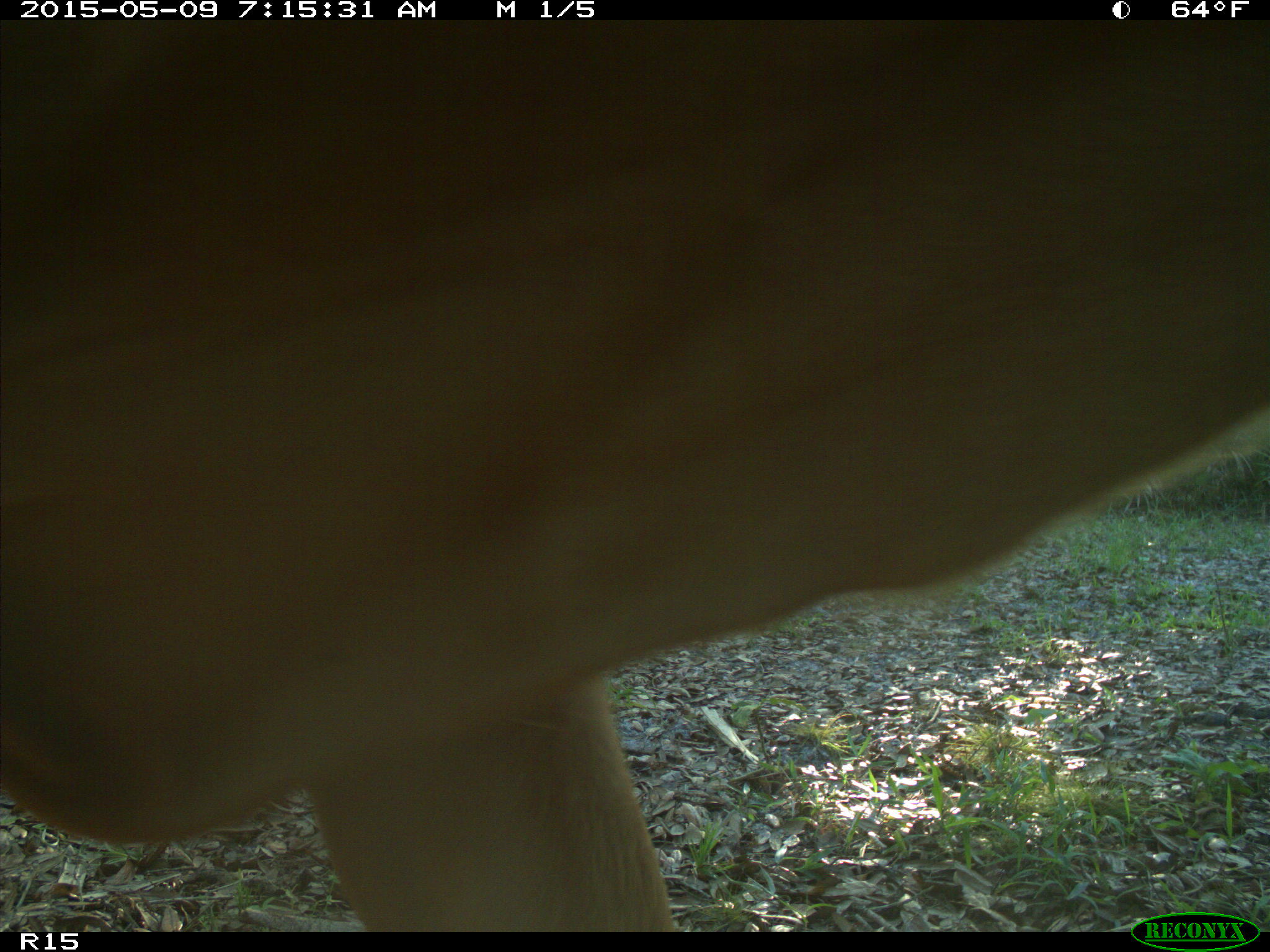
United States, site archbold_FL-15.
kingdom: Animalia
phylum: Chordata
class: Mammalia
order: Artiodactyla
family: Bovidae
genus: Bos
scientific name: Bos taurus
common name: domestic cow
Bos taurus (domestic cow).